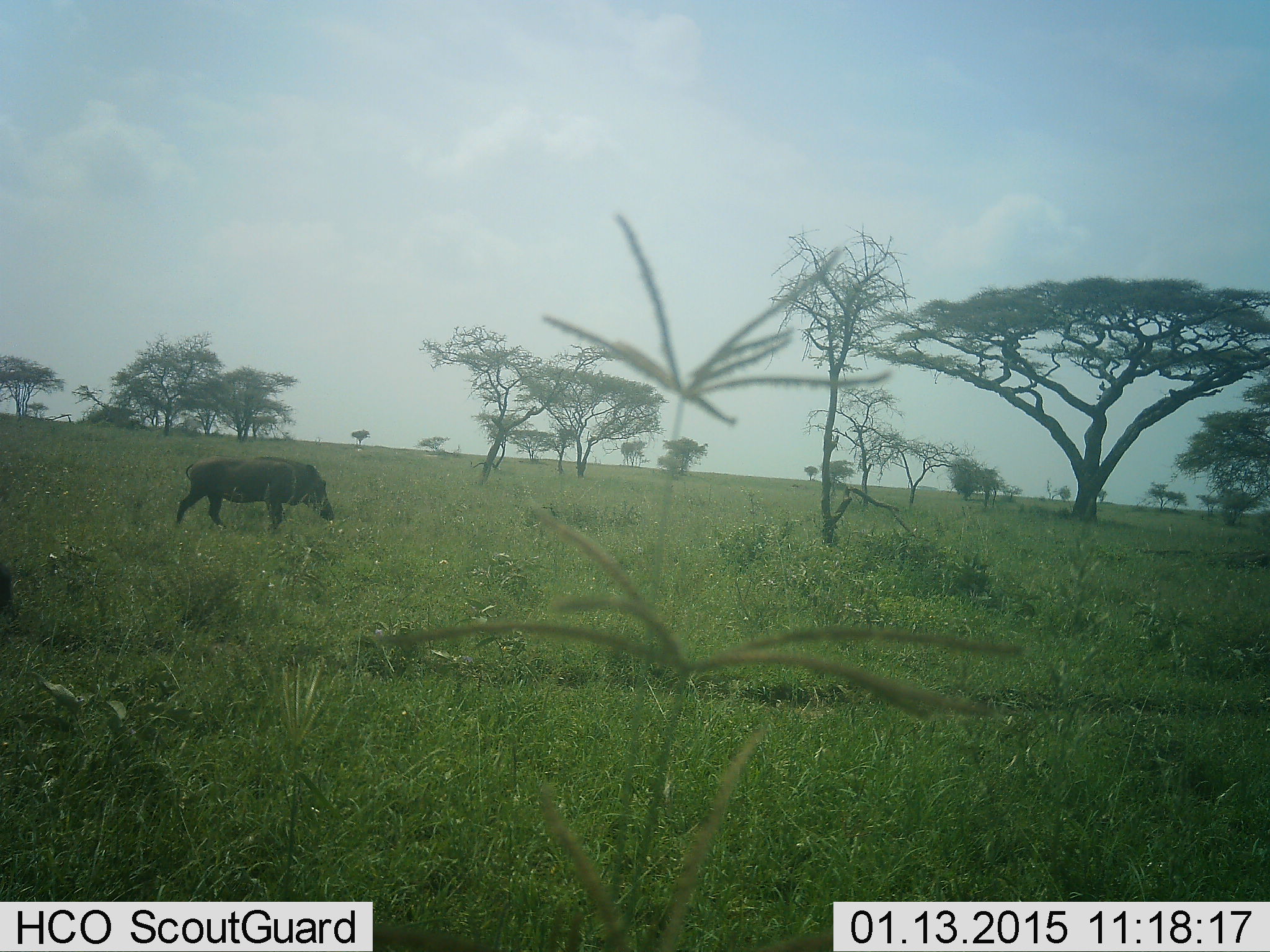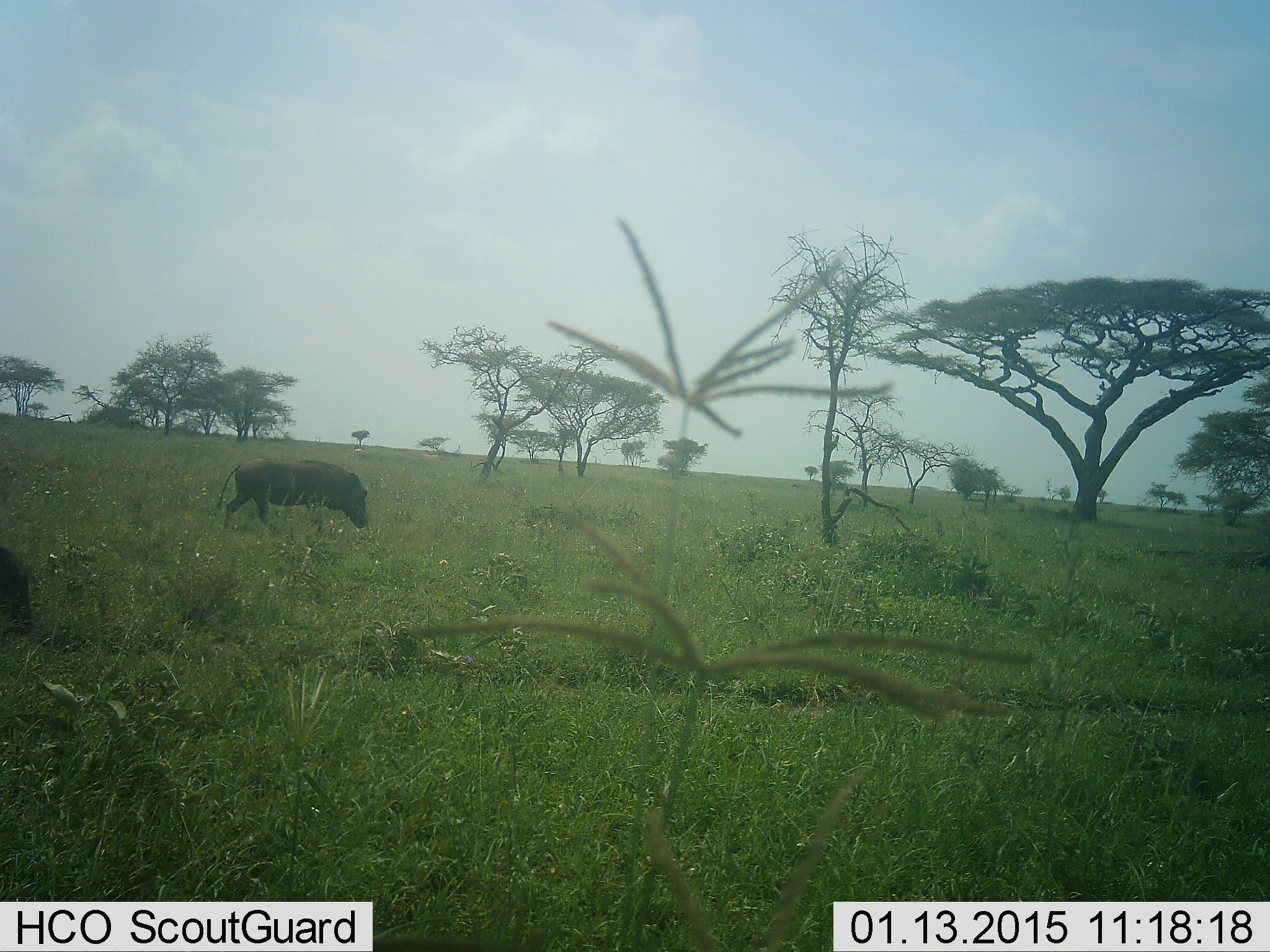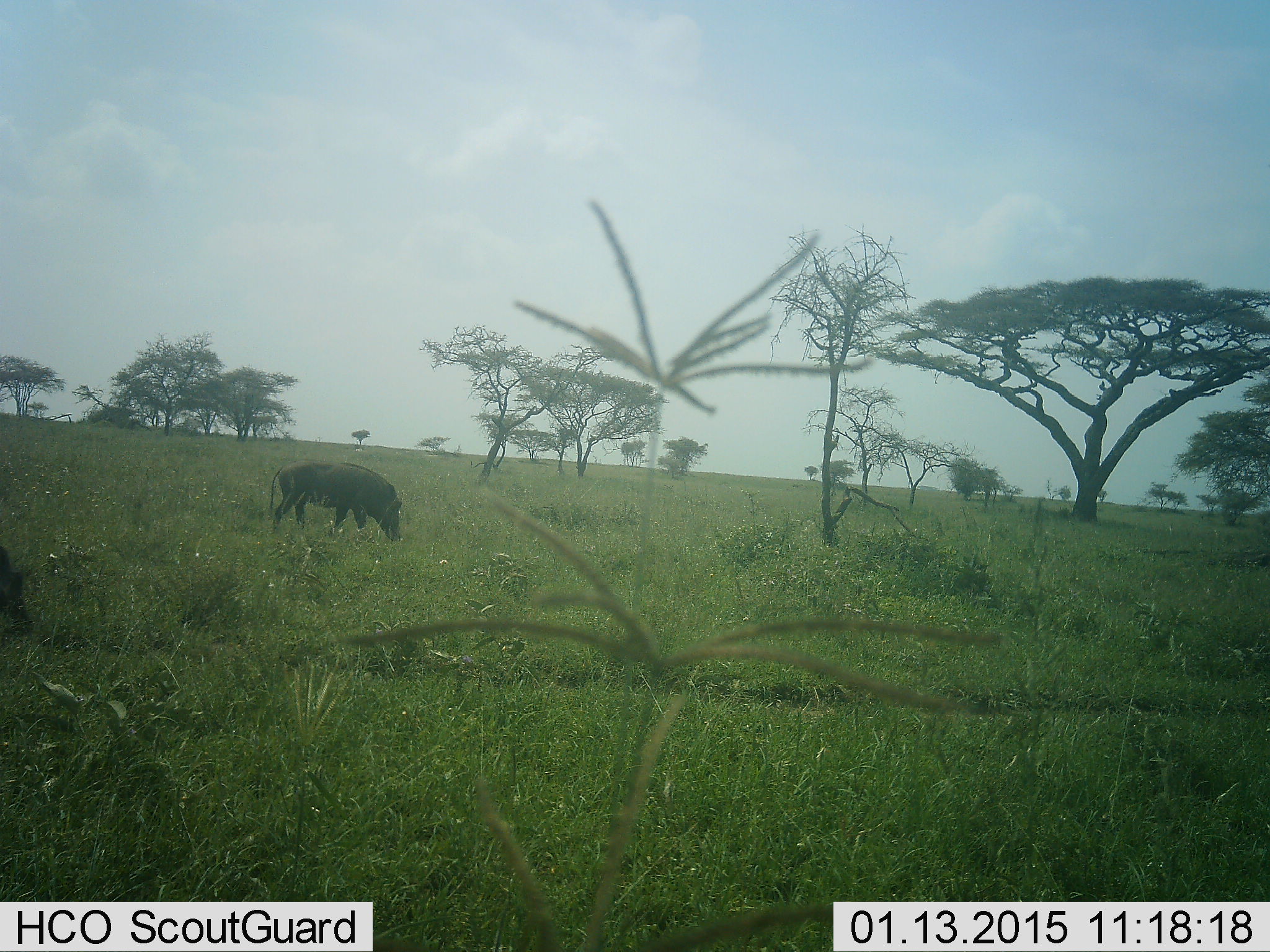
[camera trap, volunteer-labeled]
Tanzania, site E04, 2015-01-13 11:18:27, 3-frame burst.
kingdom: Animalia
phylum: Chordata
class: Mammalia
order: Artiodactyla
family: Suidae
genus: Phacochoerus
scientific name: Phacochoerus africanus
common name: warthog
Warthog (Phacochoerus africanus), count 2. Behavior (volunteer vote fractions): standing 0%, resting 0%, moving 70%, interacting 0%. Young present (vote fraction): 0%. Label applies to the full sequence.